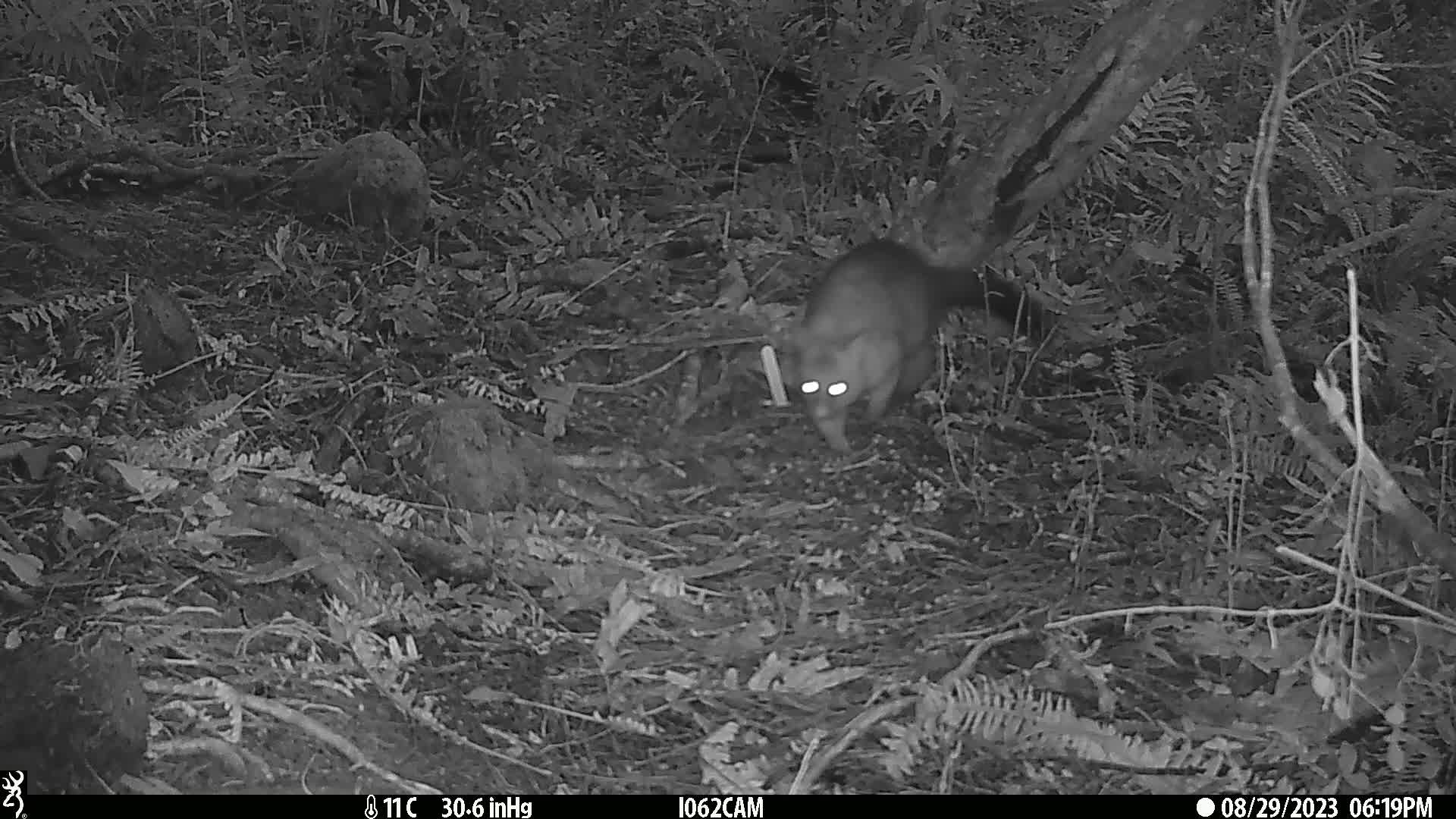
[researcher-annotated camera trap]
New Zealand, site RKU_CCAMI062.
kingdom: Animalia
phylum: Chordata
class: Mammalia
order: Diprotodontia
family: Phalangeridae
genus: Trichosurus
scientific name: Trichosurus vulpecula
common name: common brushtail possum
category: possum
Possum (common brushtail possum) (Trichosurus vulpecula).